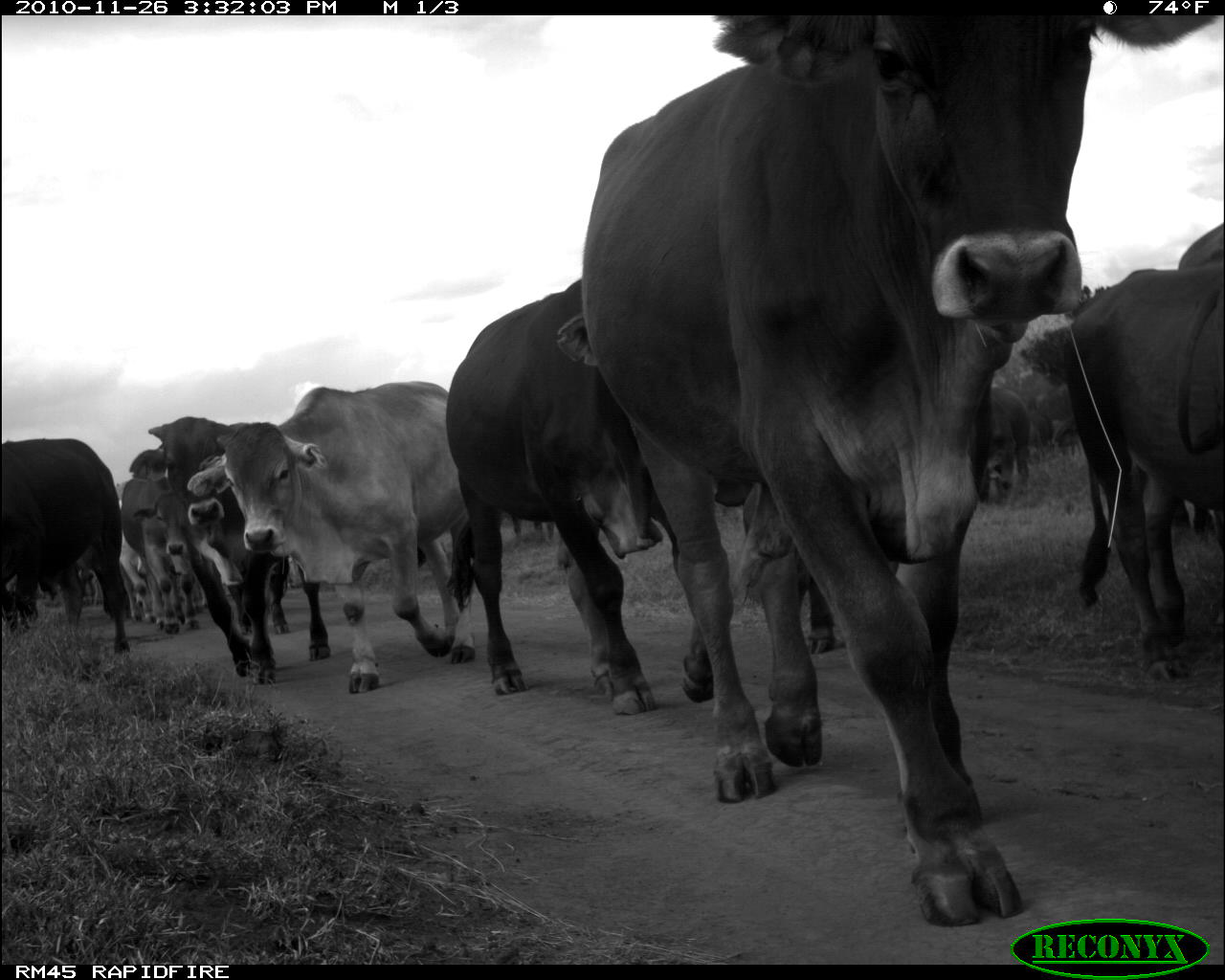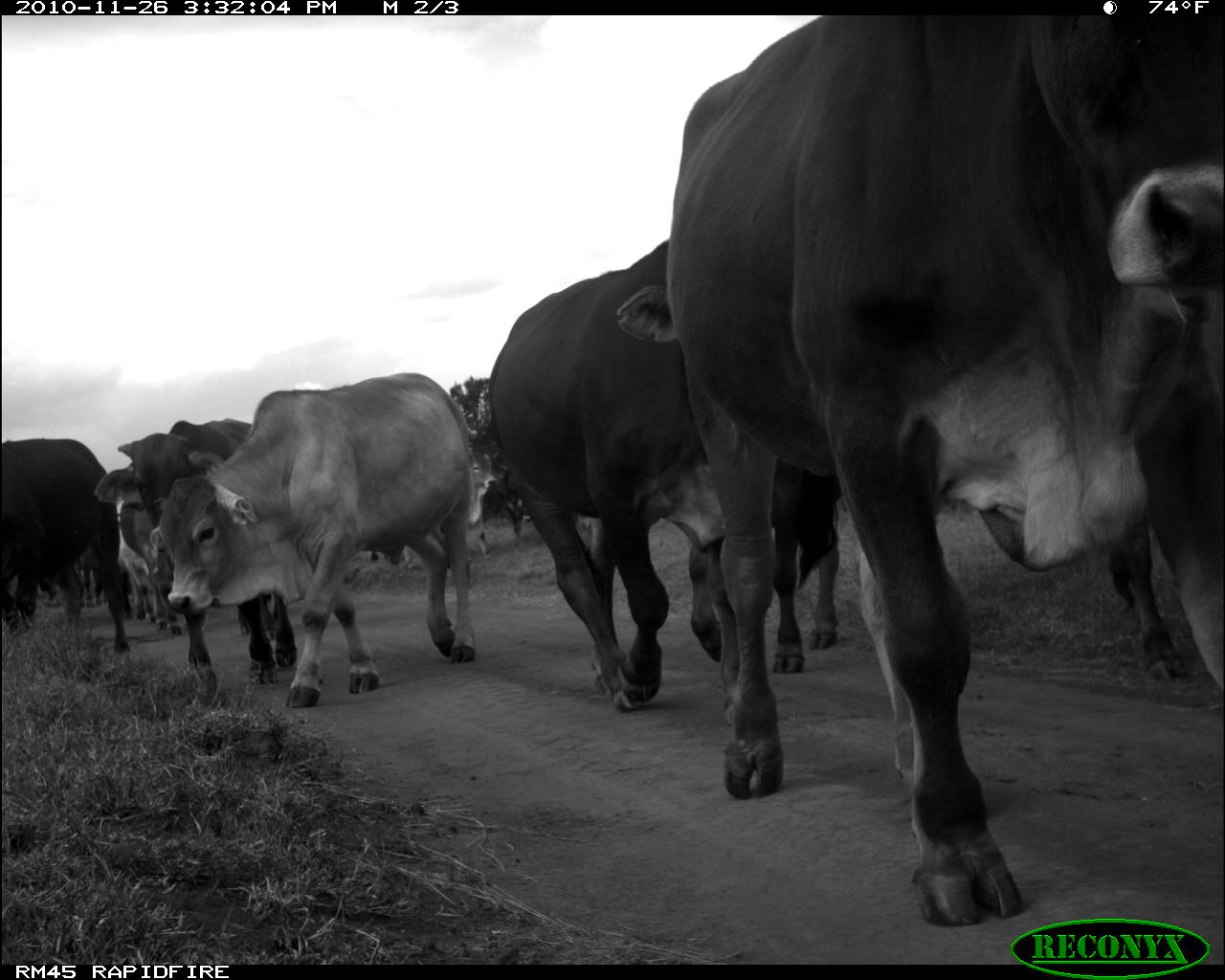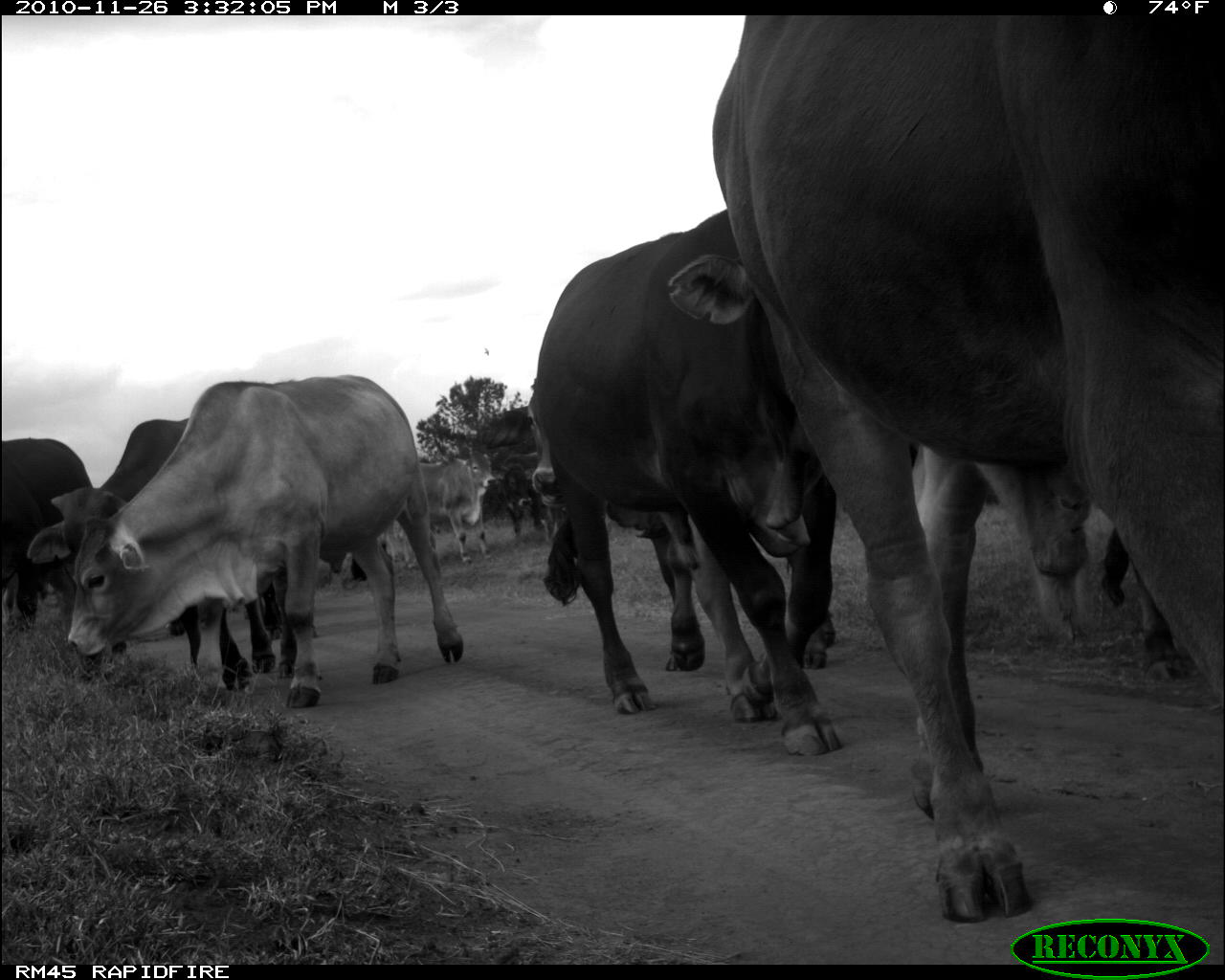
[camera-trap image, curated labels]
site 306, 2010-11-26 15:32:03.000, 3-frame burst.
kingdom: Animalia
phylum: Chordata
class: Mammalia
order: Artiodactyla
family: Bovidae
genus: Bos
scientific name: Bos taurus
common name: domestic cattle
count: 8